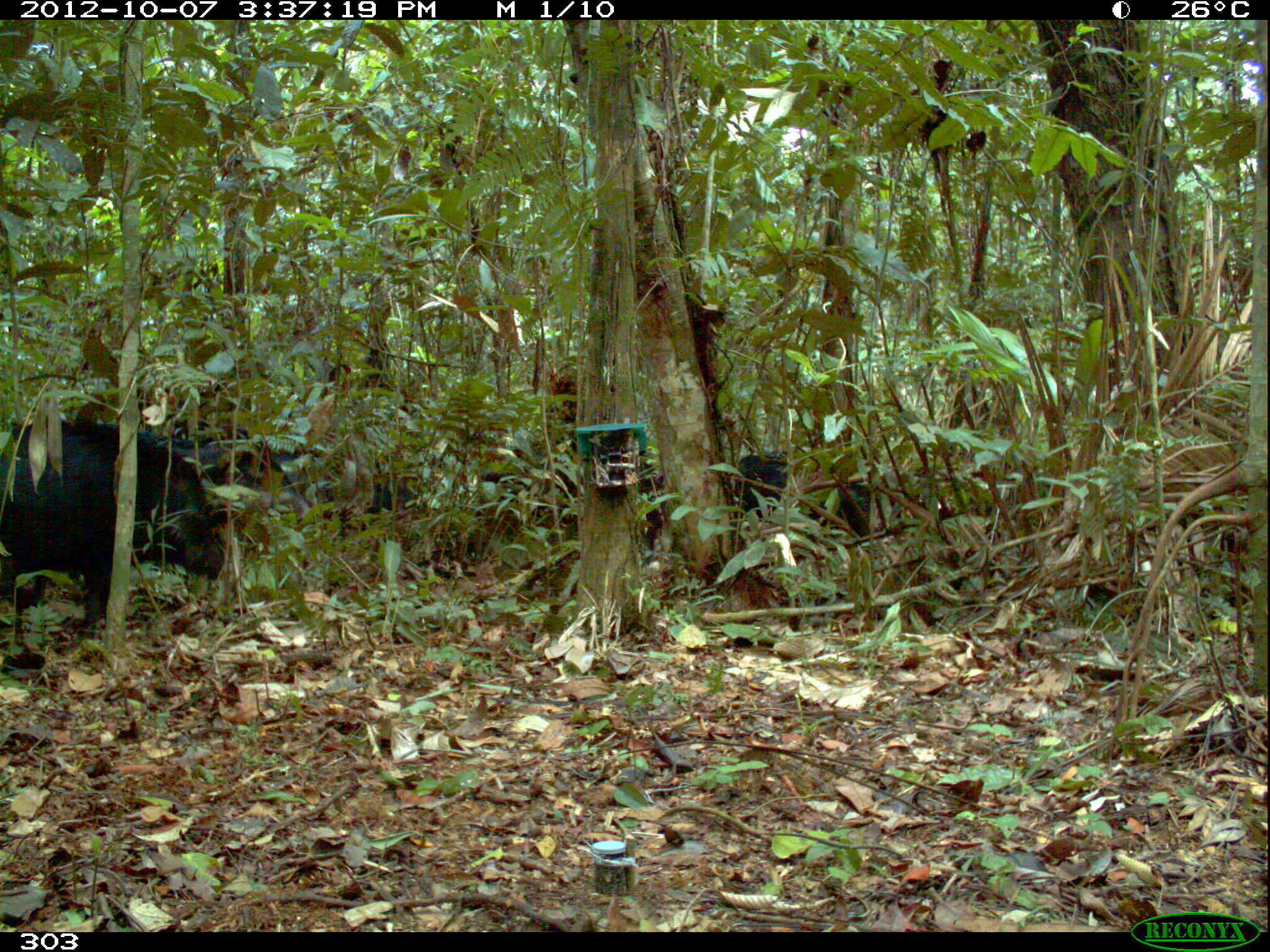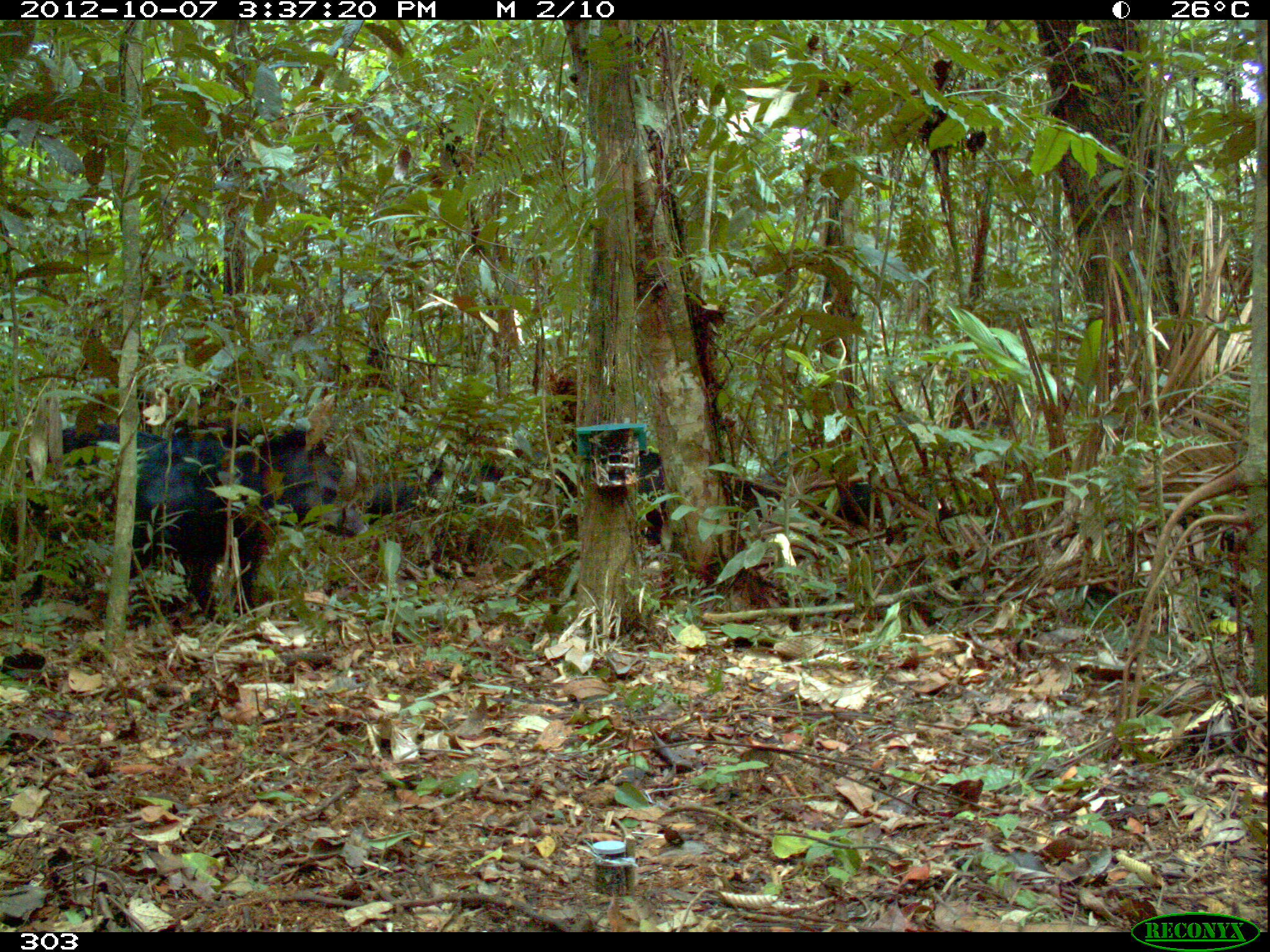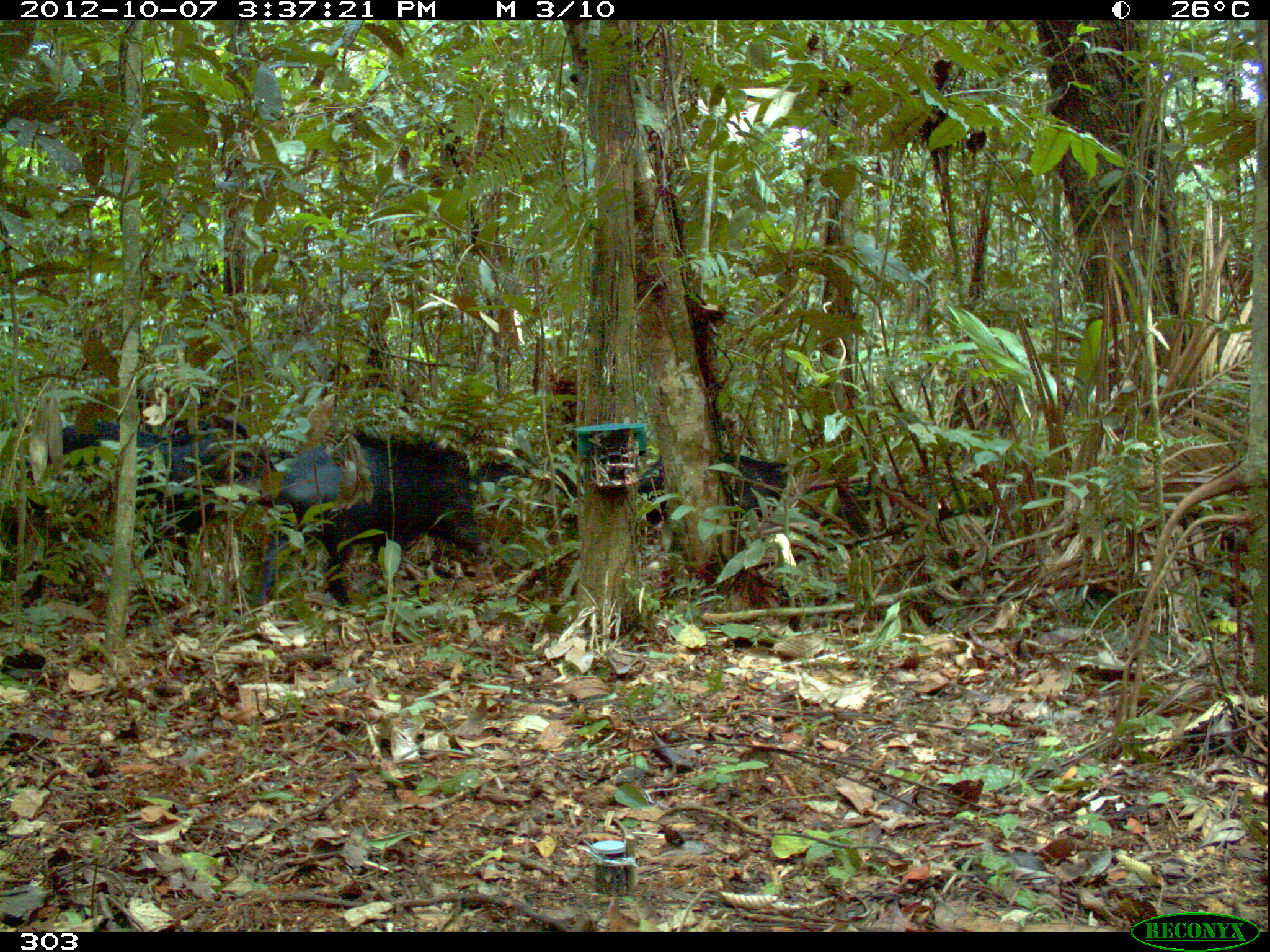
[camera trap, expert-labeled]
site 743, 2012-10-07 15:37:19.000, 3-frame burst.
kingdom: Animalia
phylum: Chordata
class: Mammalia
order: Artiodactyla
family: Tayassuidae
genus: Tayassu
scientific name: Tayassu pecari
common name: white-lipped peccary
Tayassu pecari (white-lipped peccary).